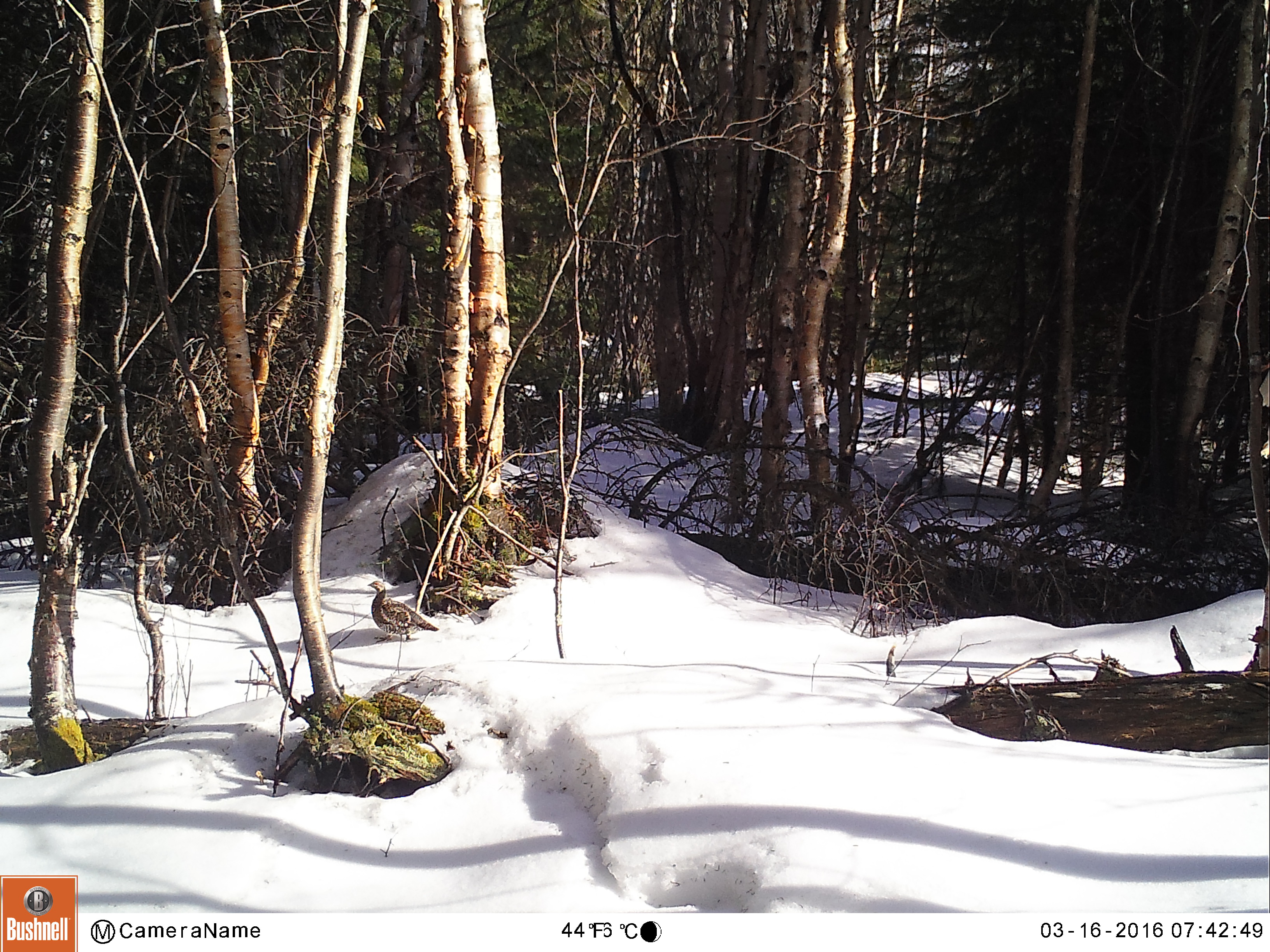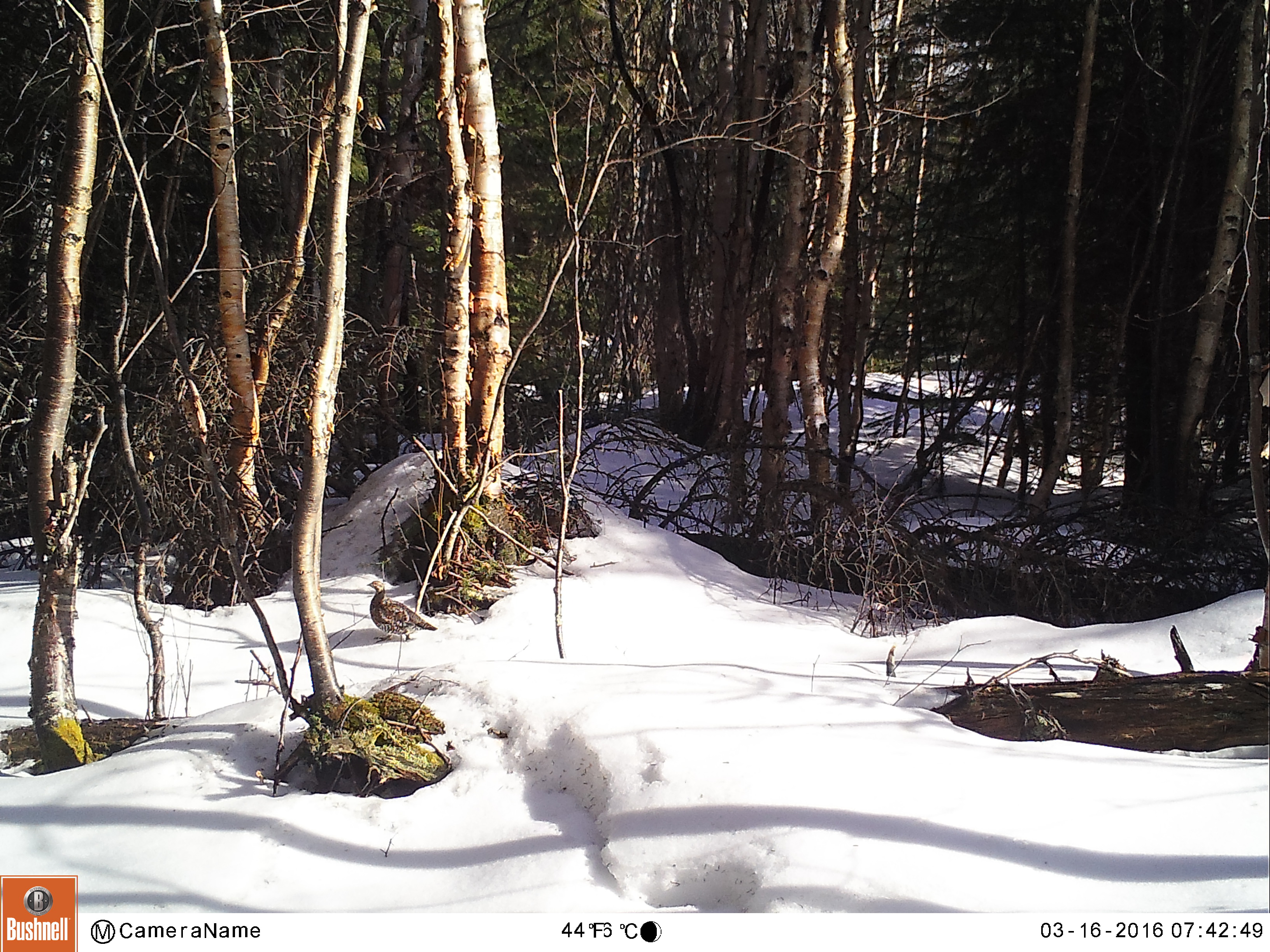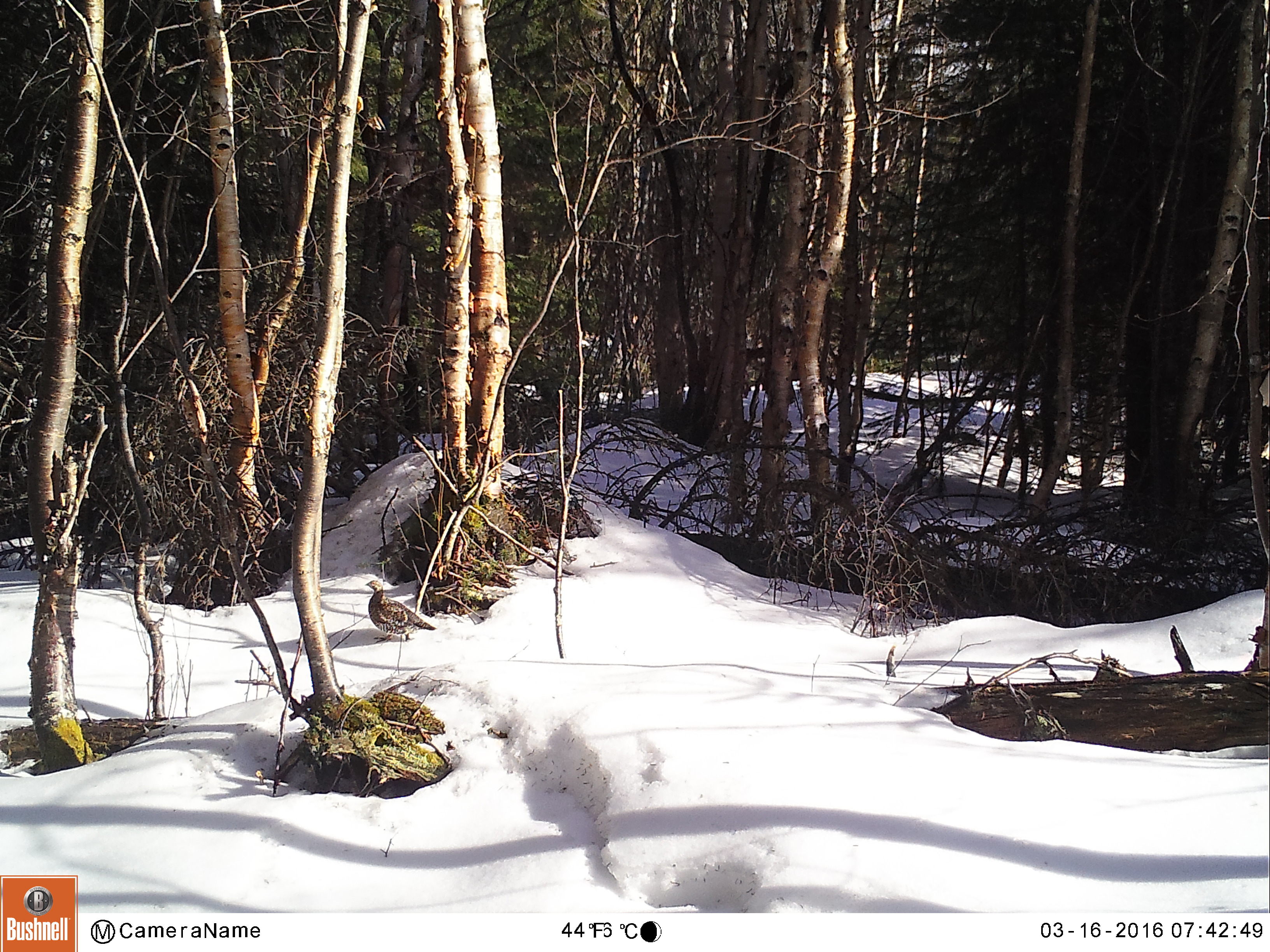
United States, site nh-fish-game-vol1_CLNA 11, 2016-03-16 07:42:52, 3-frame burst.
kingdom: Animalia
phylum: Chordata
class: Aves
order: Galliformes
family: Phasianidae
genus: Bonasa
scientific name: Bonasa umbellus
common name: ruffed grouse